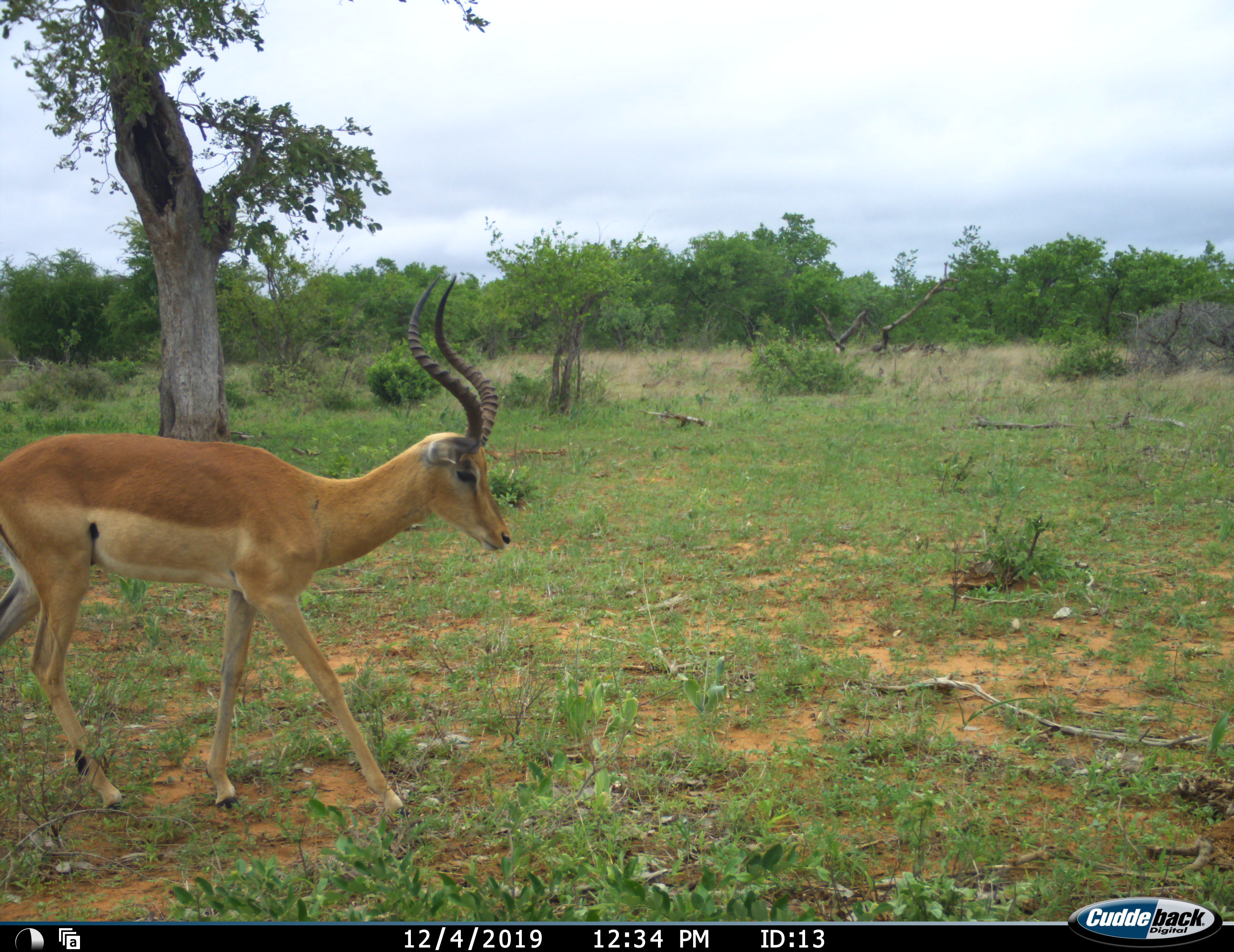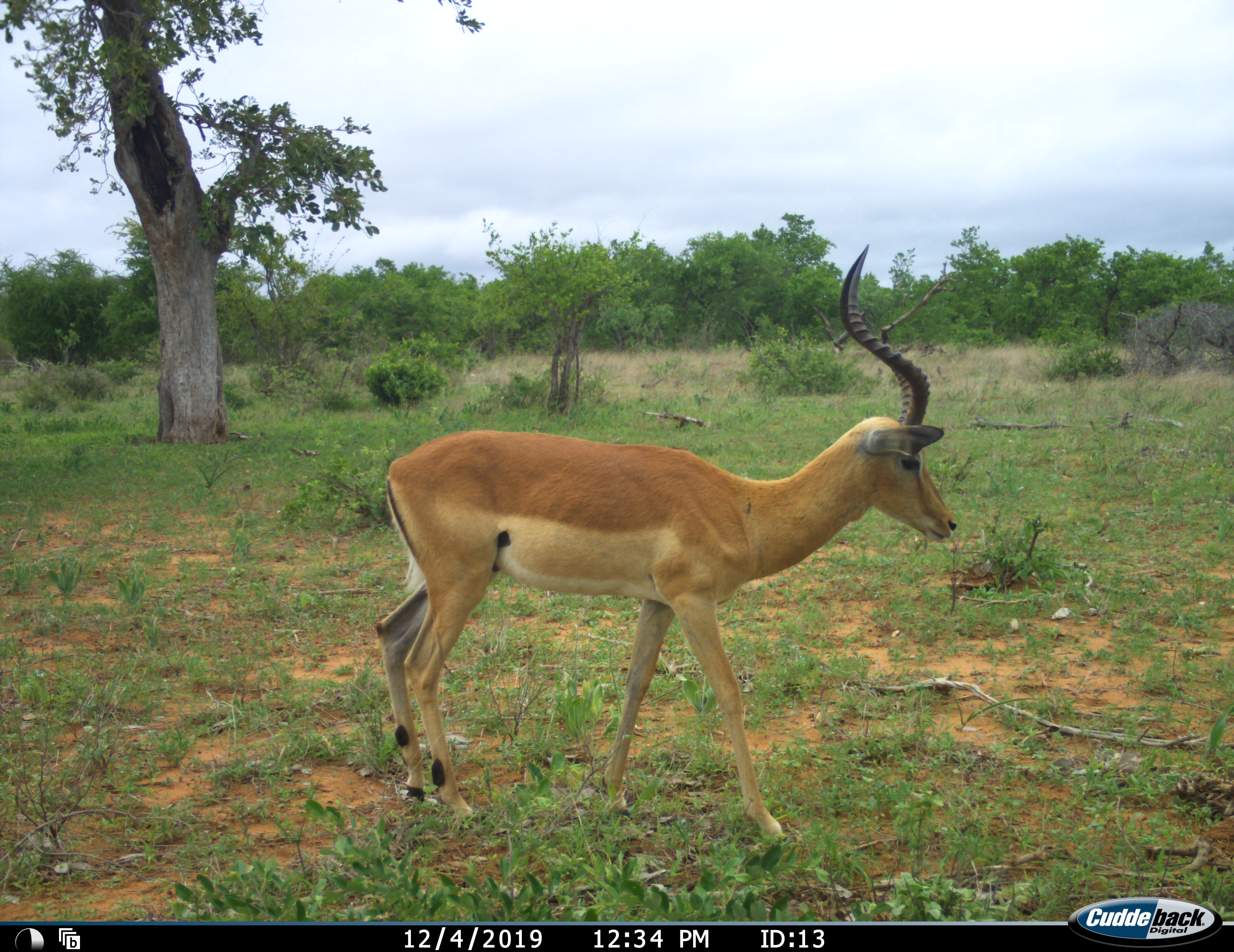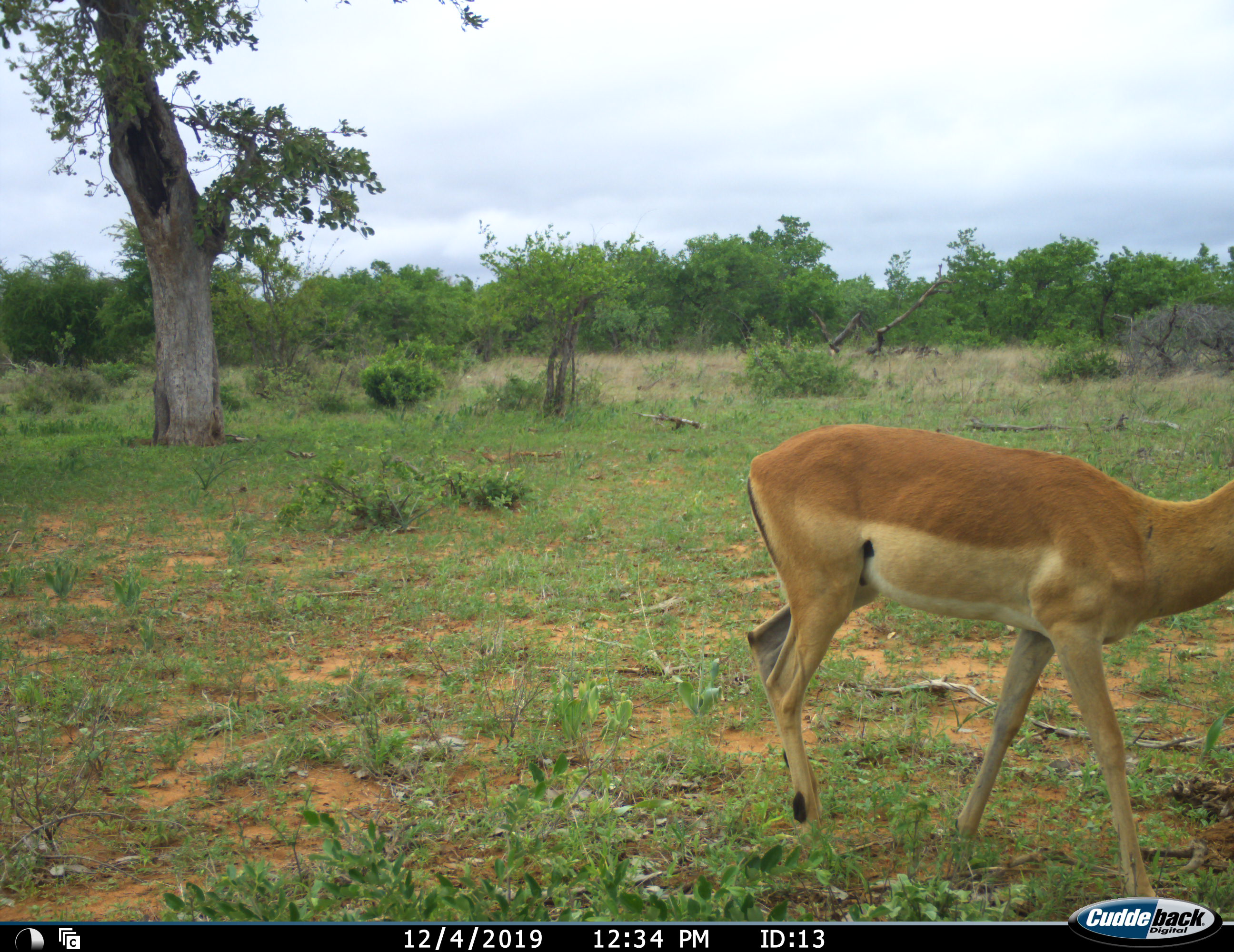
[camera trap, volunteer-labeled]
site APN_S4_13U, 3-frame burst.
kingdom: Animalia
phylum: Chordata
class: Mammalia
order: Artiodactyla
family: Bovidae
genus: Aepyceros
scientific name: Aepyceros melampus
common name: impala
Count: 1.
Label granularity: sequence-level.